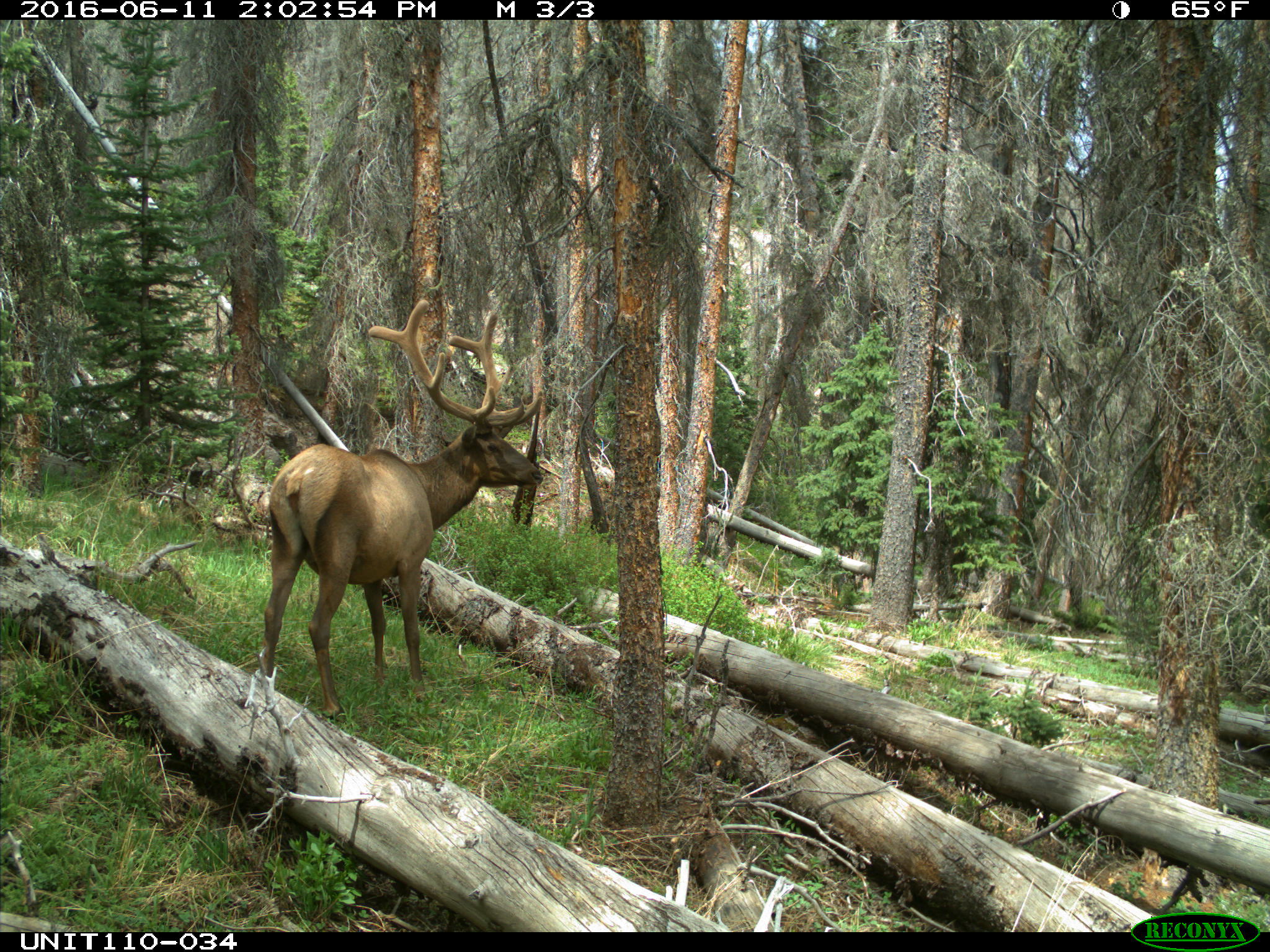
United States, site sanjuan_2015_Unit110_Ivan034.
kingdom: Animalia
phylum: Chordata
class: Mammalia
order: Artiodactyla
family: Cervidae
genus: Cervus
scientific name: Cervus elaphus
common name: red deer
Cervus elaphus (red deer).